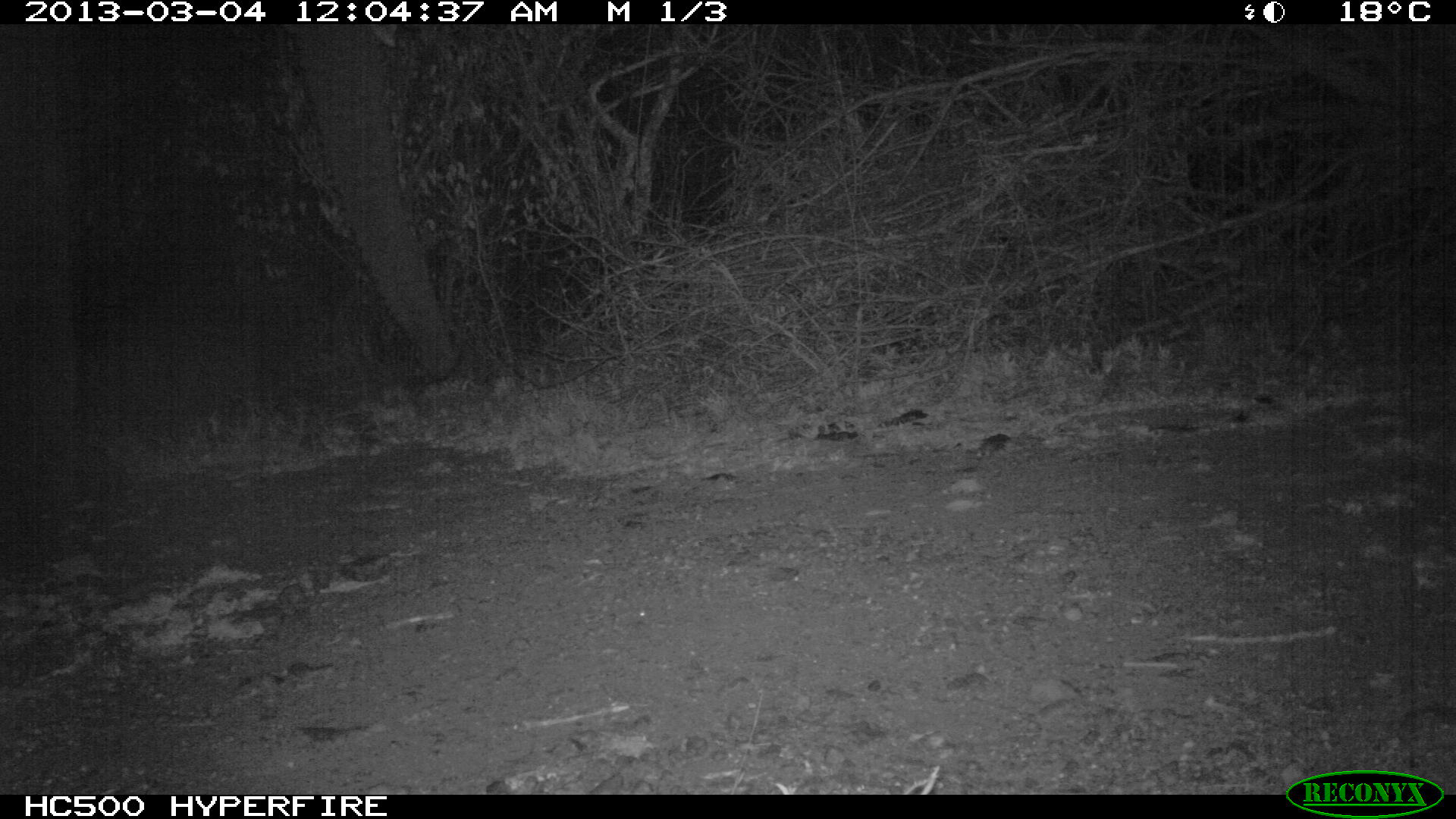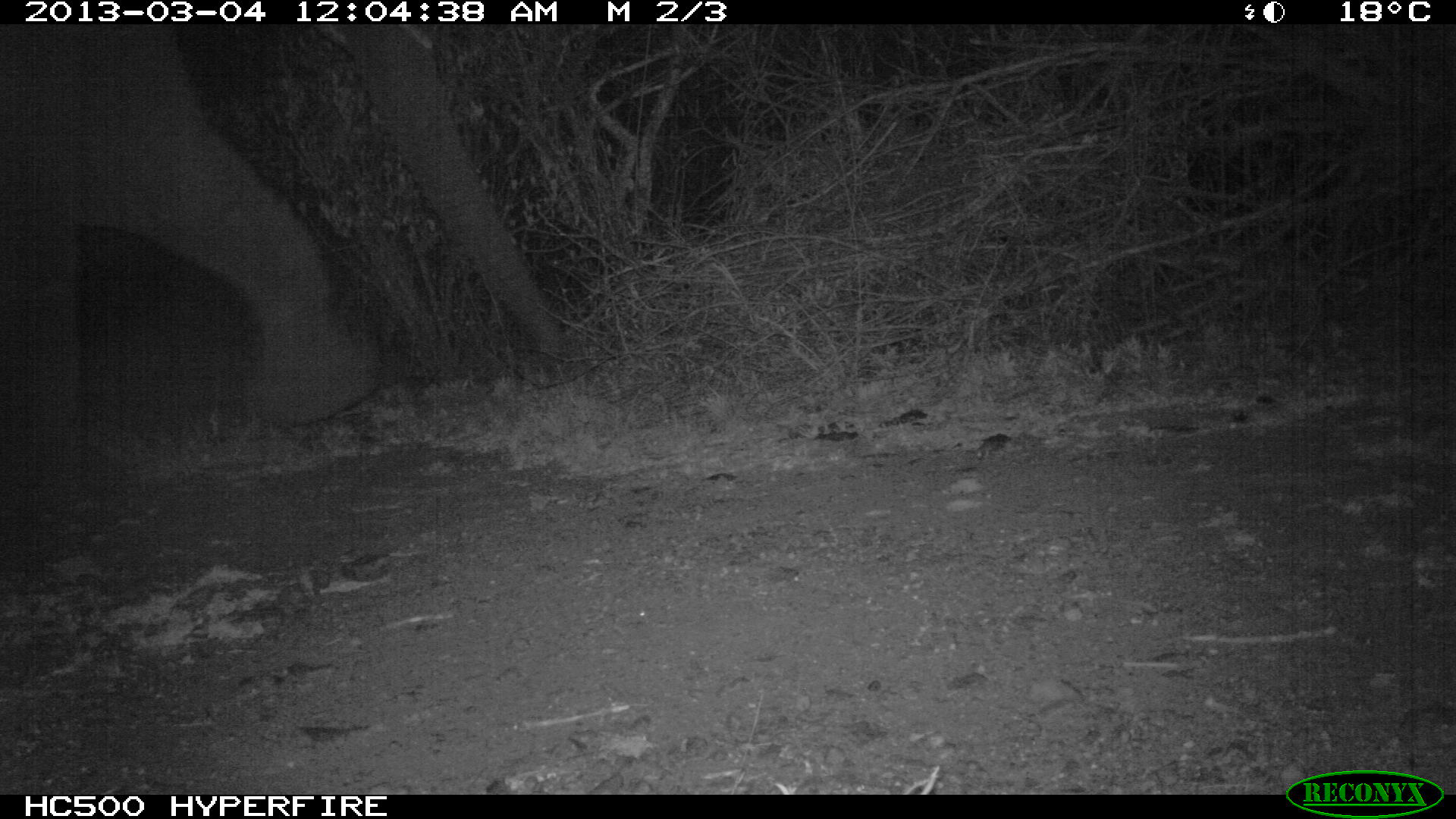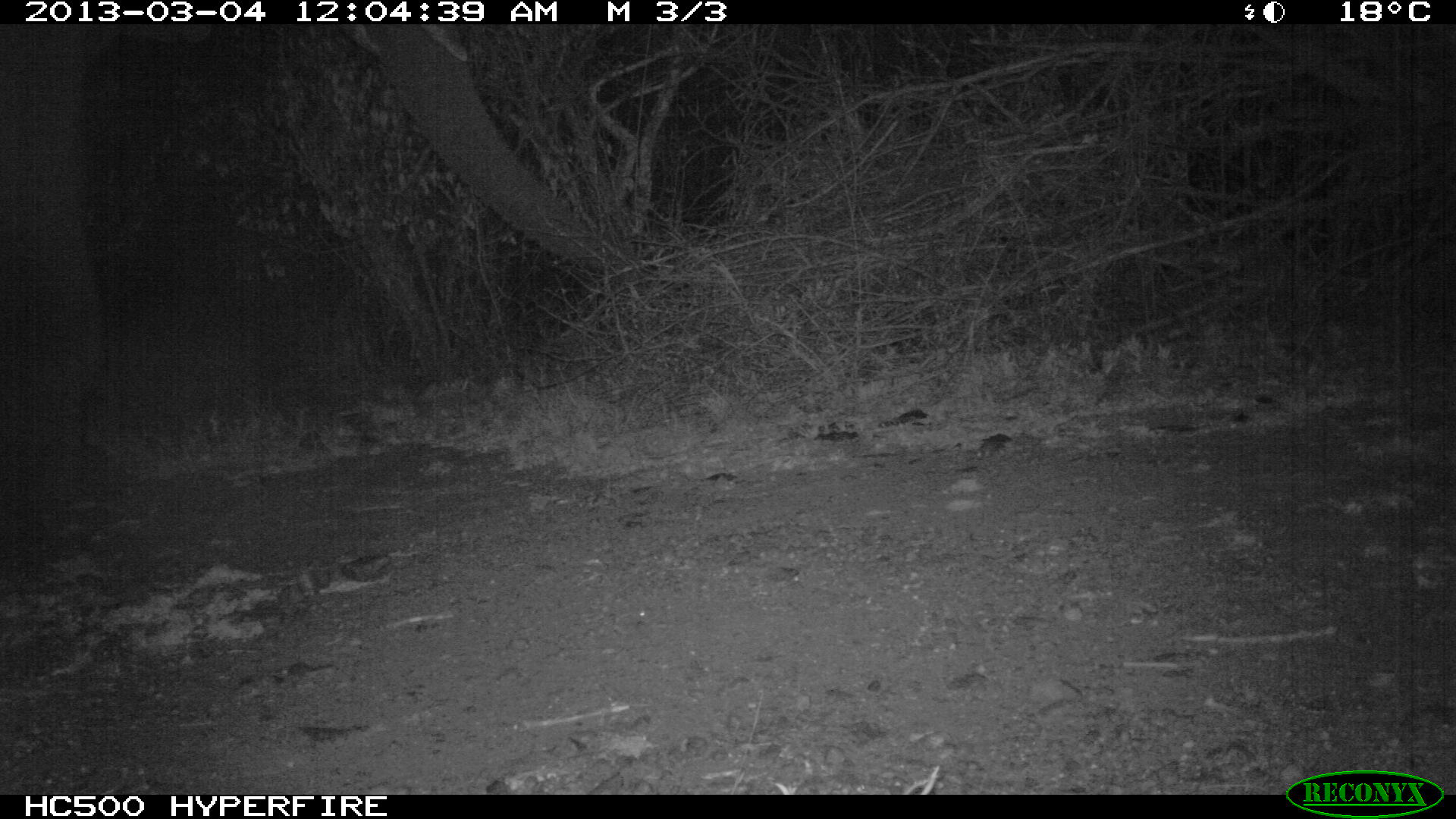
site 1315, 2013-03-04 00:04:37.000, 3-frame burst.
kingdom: Animalia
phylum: Chordata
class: Mammalia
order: Proboscidea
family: Elephantidae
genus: Loxodonta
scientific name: Loxodonta africana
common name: african bush elephant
Loxodonta africana (african bush elephant), count 1.